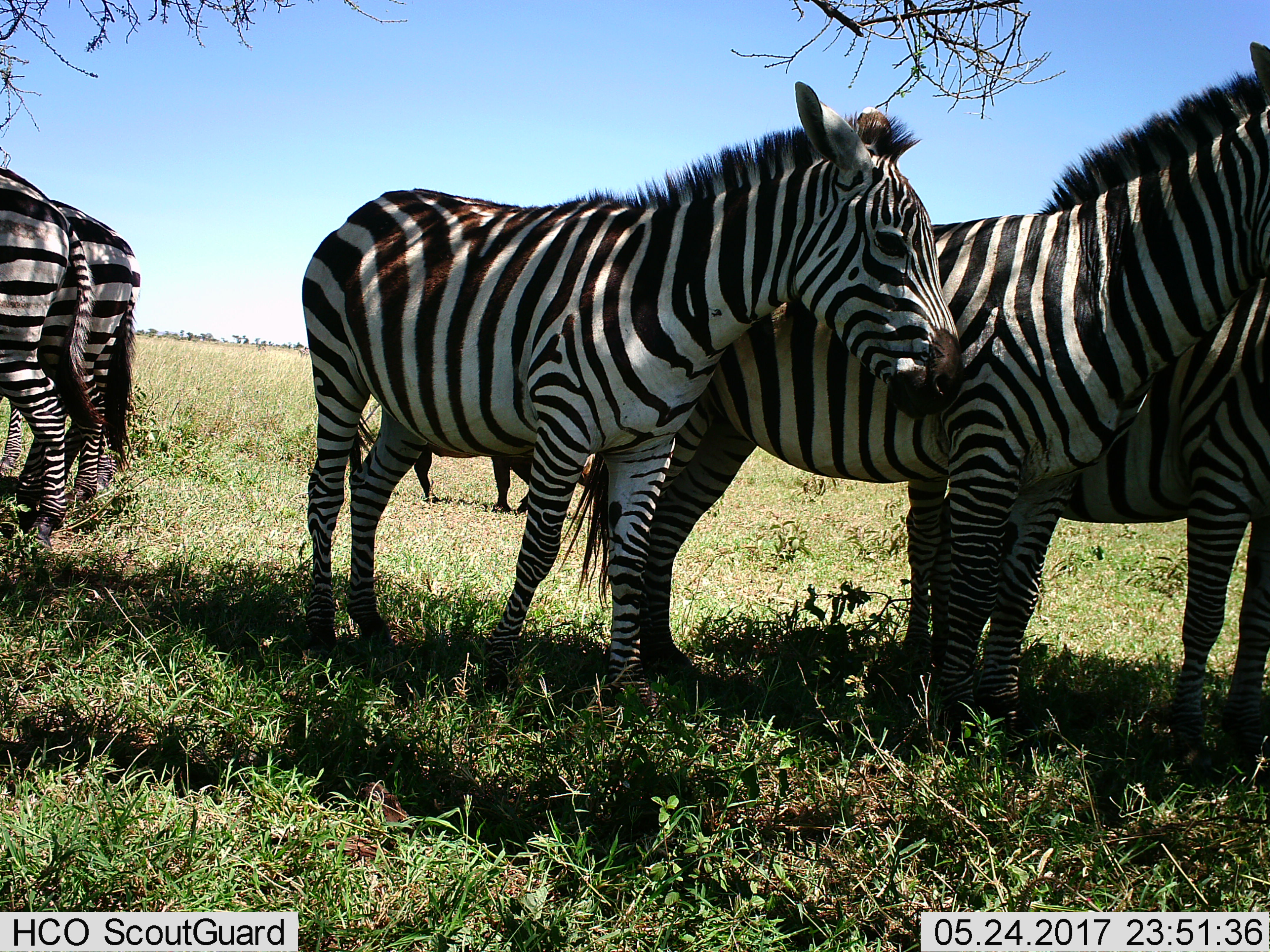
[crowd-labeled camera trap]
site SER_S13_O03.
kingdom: Animalia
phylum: Chordata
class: Mammalia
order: Perissodactyla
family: Equidae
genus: Equus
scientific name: Equus quagga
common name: plains zebra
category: zebraplains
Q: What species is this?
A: Zebraplains (plains zebra) (Equus quagga).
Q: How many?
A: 5.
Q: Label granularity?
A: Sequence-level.